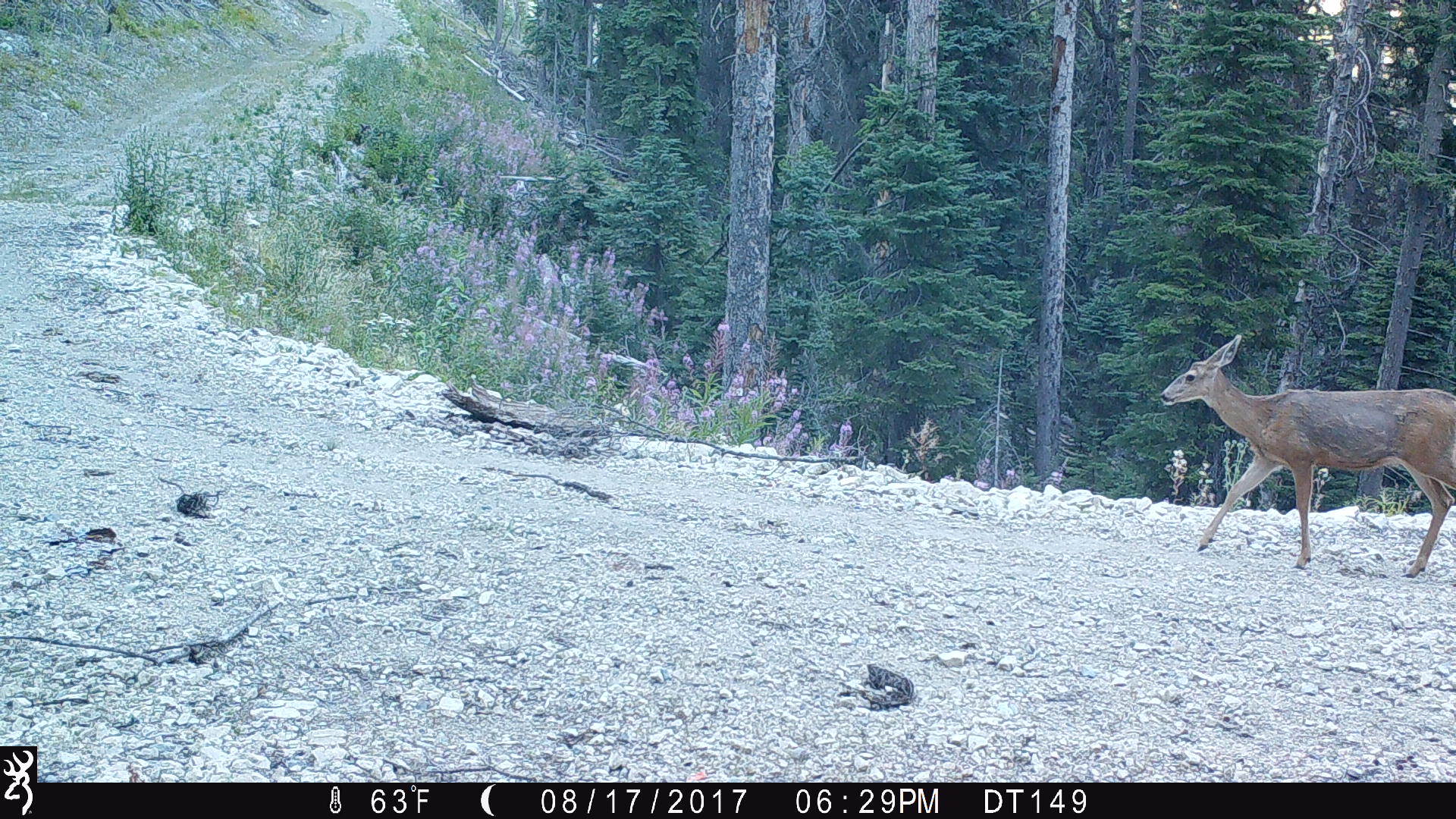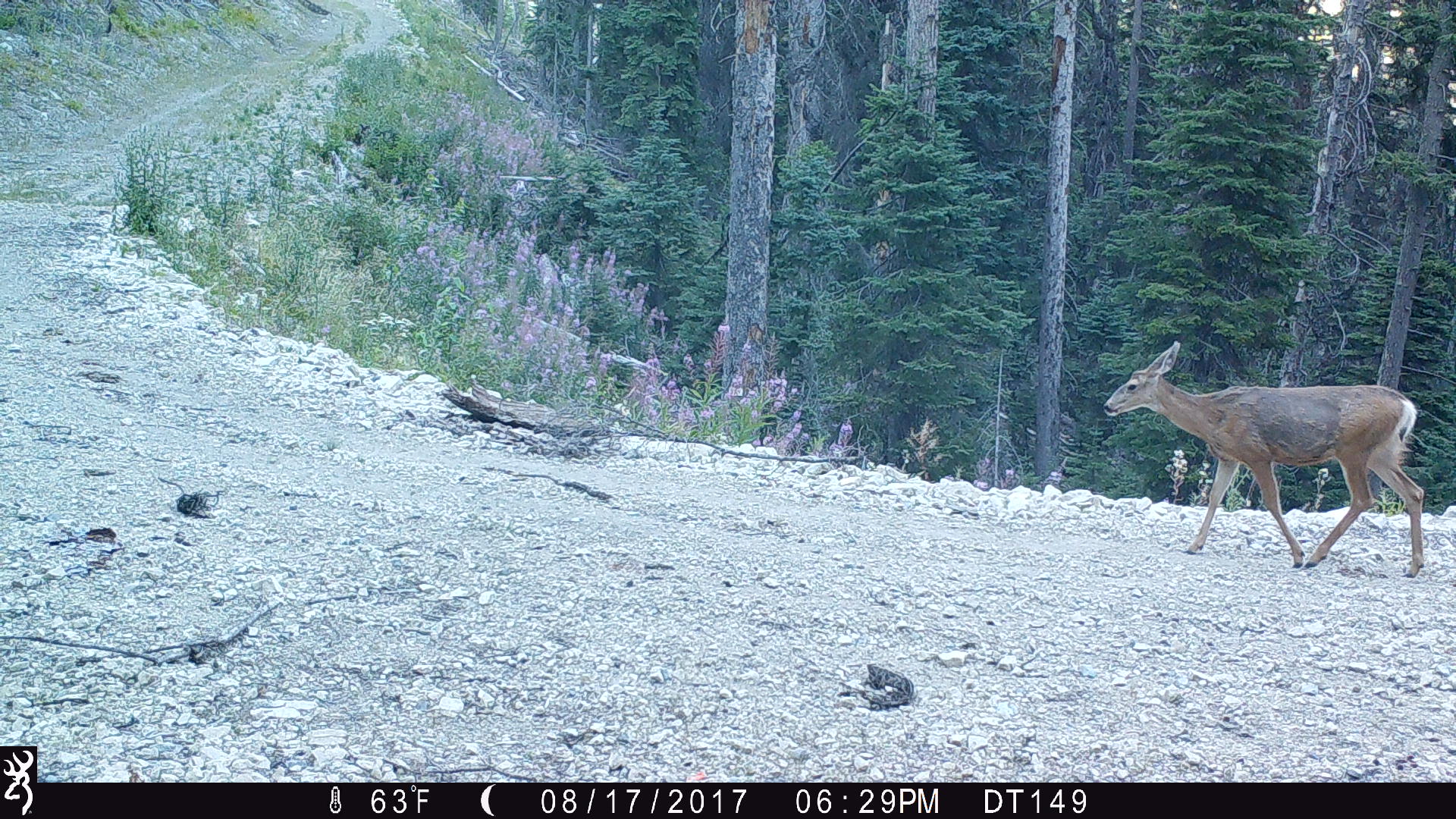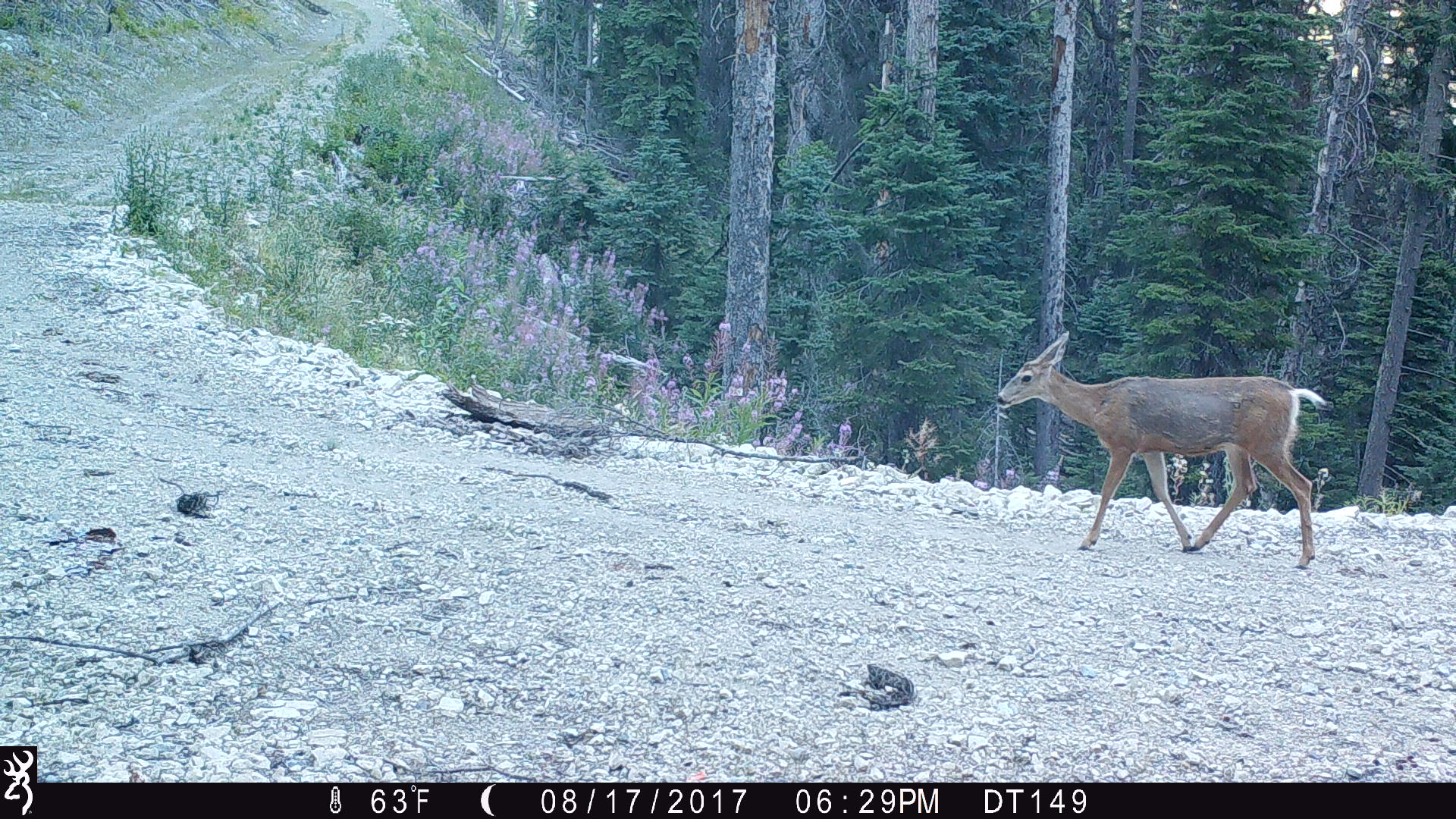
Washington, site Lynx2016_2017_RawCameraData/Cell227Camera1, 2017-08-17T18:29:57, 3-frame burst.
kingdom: Animalia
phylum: Chordata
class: Mammalia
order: Artiodactyla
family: Cervidae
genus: Odocoileus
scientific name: Odocoileus hemionus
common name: mule deer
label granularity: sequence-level